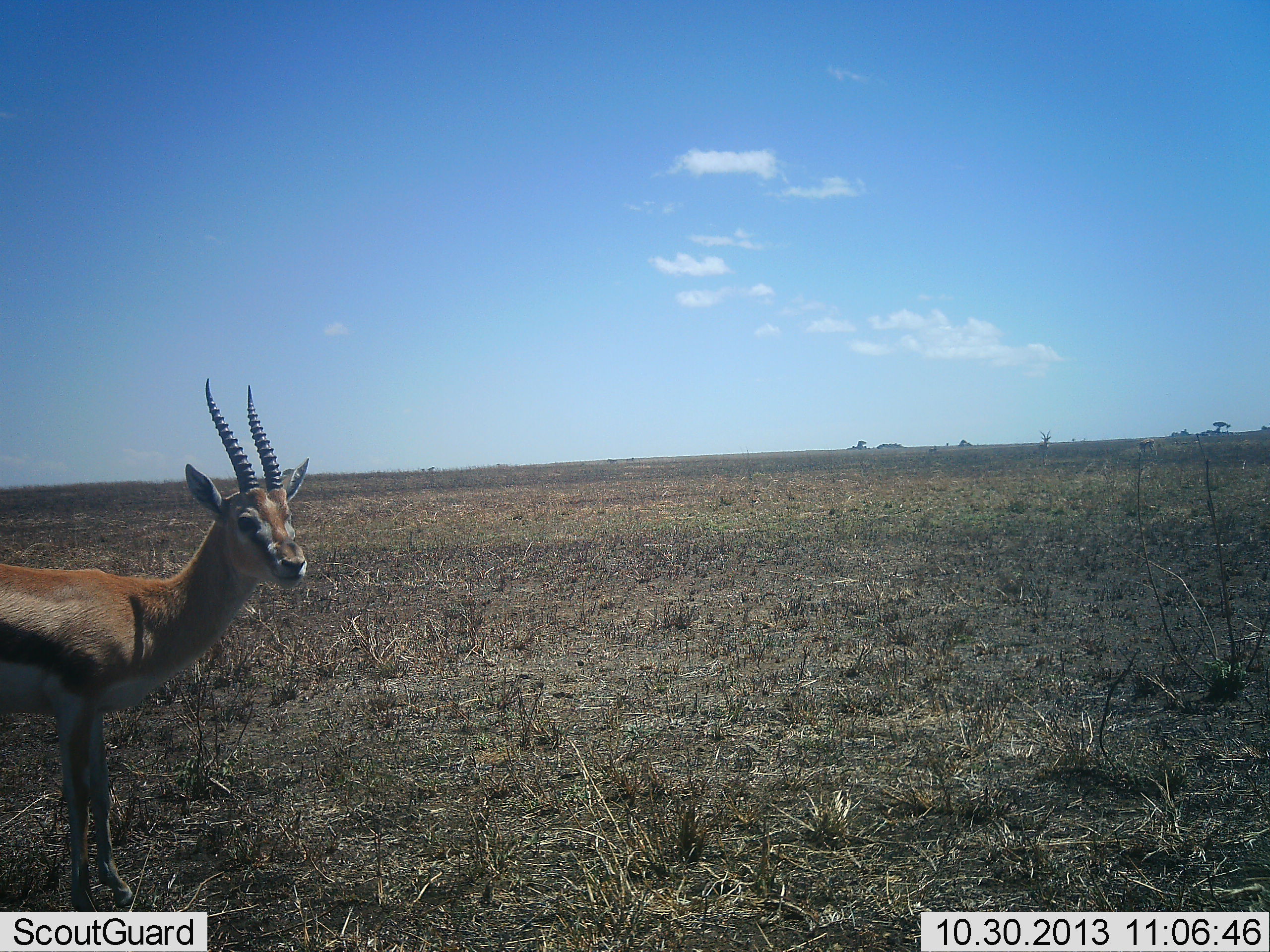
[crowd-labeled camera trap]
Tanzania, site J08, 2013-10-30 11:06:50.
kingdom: Animalia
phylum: Chordata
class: Mammalia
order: Artiodactyla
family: Bovidae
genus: Eudorcas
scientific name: Eudorcas thomsonii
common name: thomson's gazelle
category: gazellethomsons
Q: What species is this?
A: Gazellethomsons (thomson's gazelle) (Eudorcas thomsonii).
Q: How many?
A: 1.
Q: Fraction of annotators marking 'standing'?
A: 100%.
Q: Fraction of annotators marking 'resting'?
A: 0%.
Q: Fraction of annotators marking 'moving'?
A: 0%.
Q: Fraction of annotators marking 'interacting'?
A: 0%.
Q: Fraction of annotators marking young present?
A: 0%.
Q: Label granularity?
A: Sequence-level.